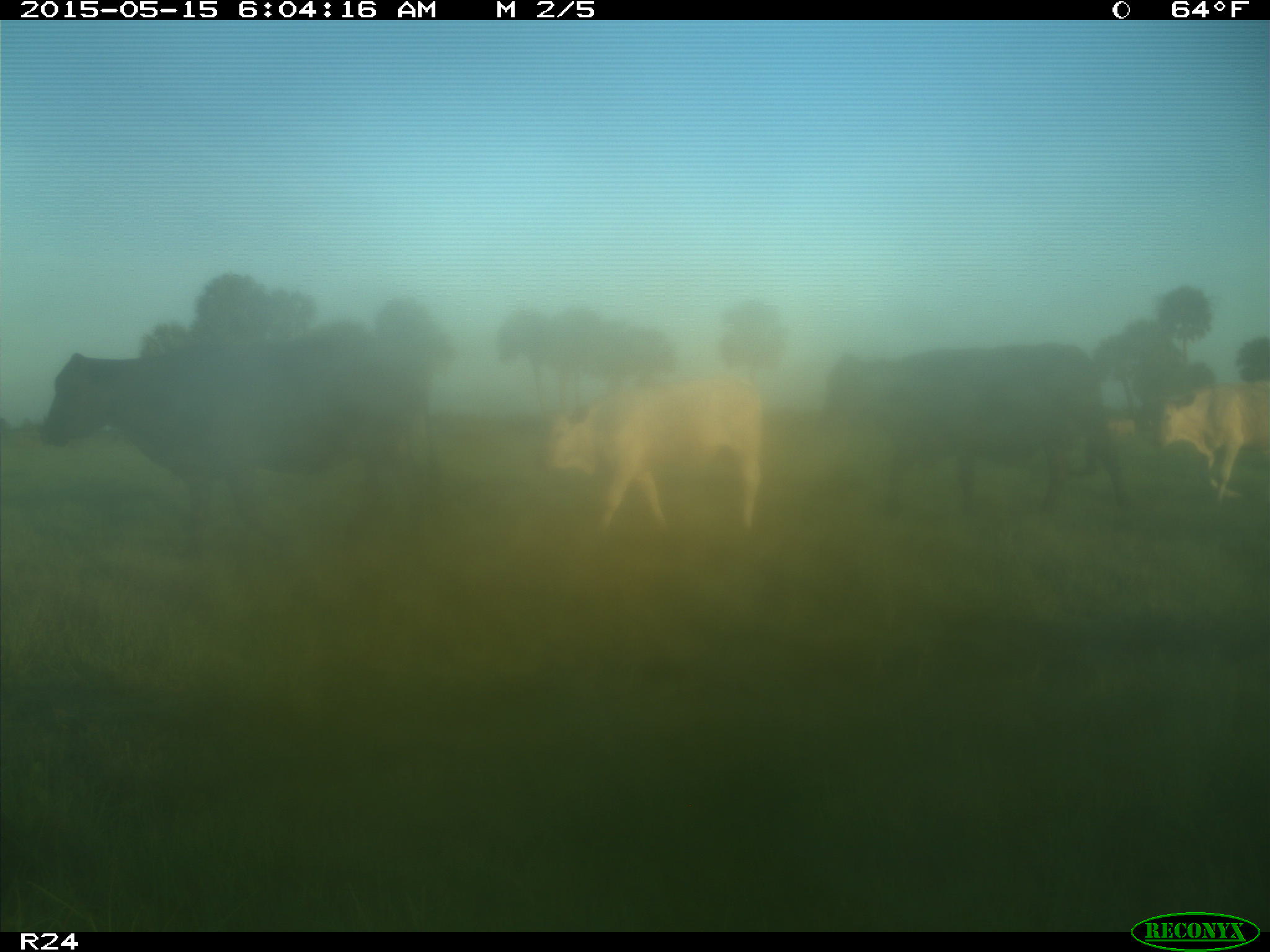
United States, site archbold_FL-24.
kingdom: Animalia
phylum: Chordata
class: Mammalia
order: Artiodactyla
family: Bovidae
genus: Bos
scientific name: Bos taurus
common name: domestic cow